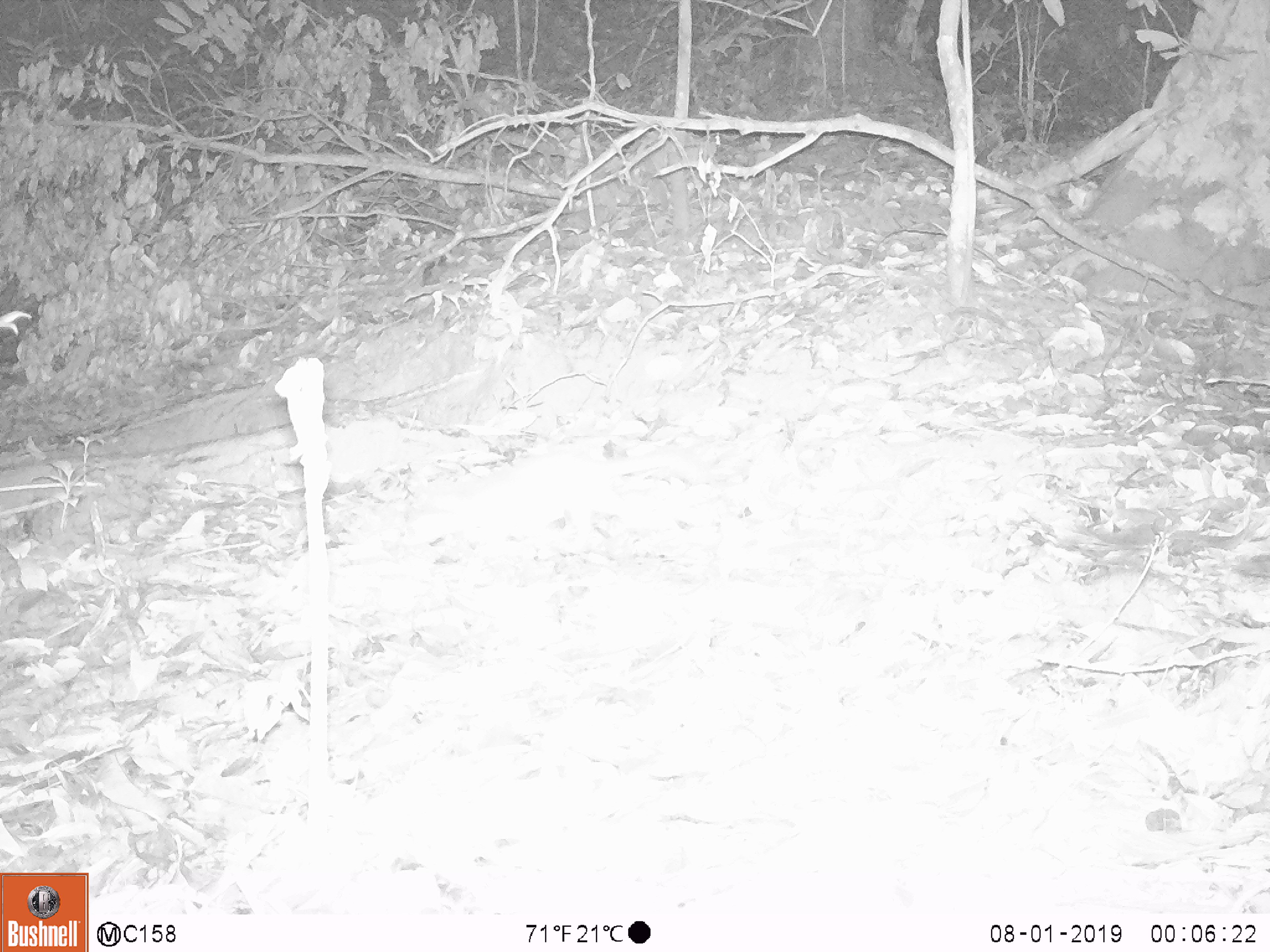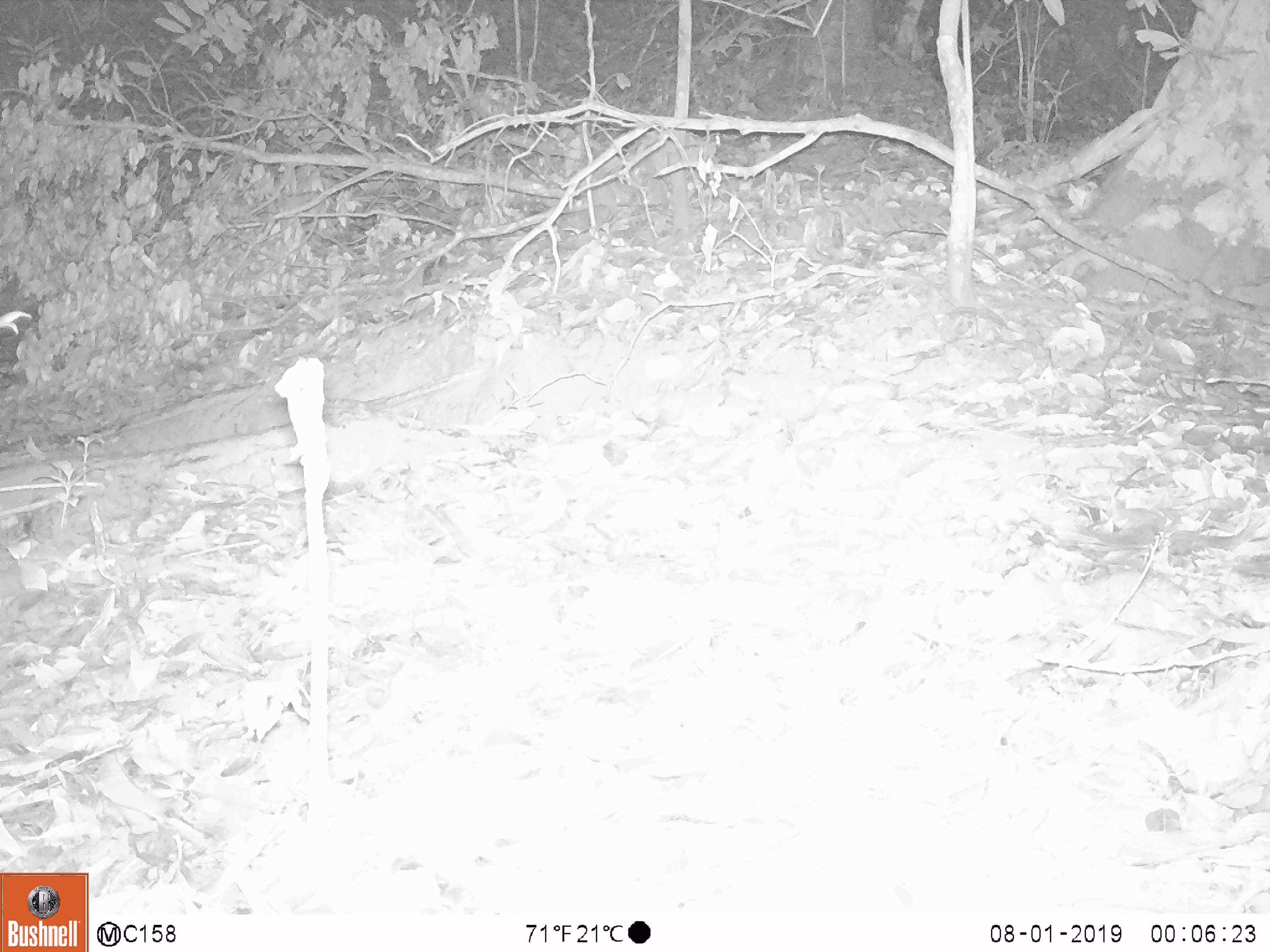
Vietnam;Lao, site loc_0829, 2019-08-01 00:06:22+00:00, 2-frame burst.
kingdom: Animalia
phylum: Chordata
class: Mammalia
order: Carnivora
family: Mustelidae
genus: Melogale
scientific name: Melogale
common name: ferret badger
Ferret badger (Melogale). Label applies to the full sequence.